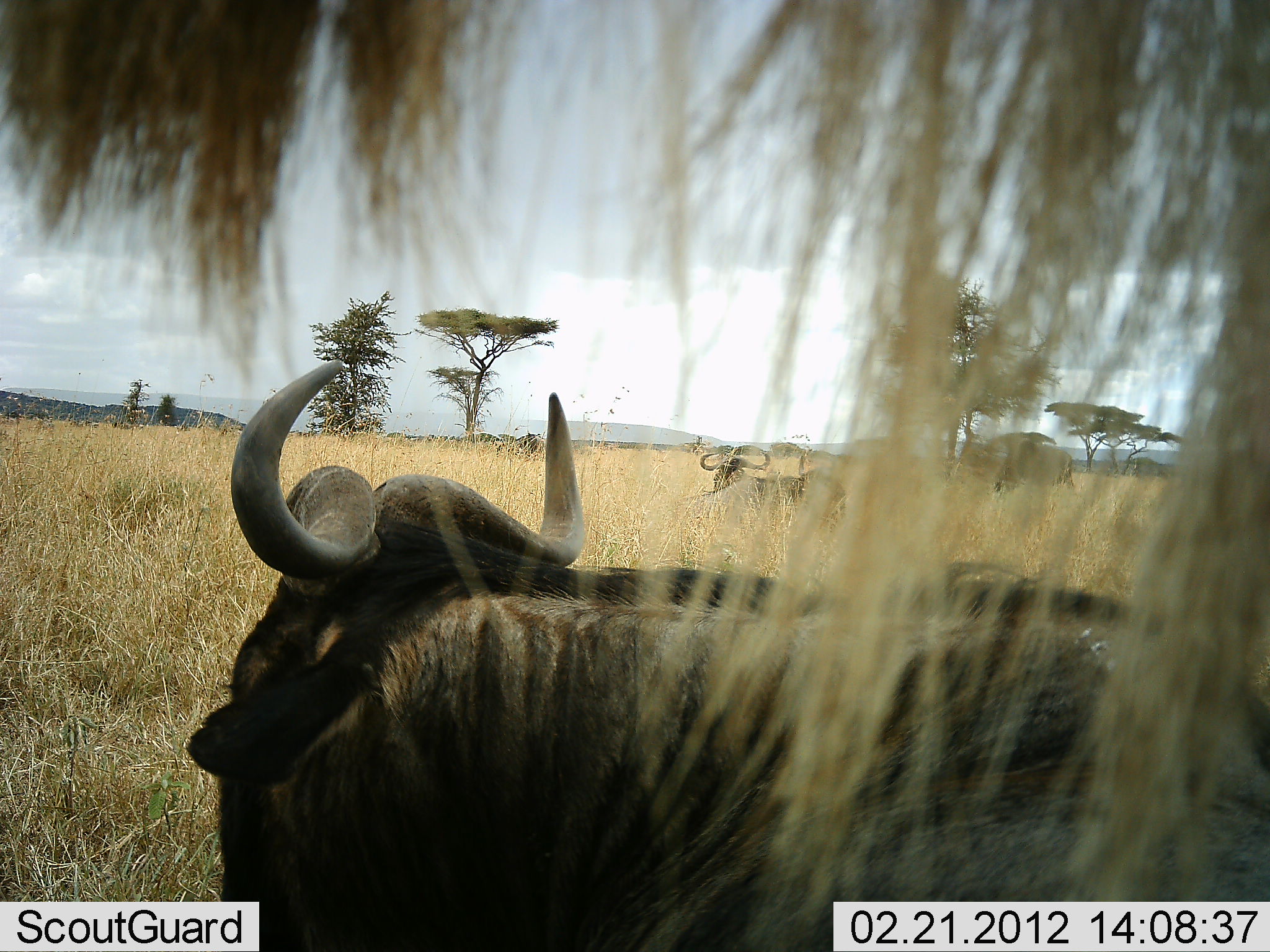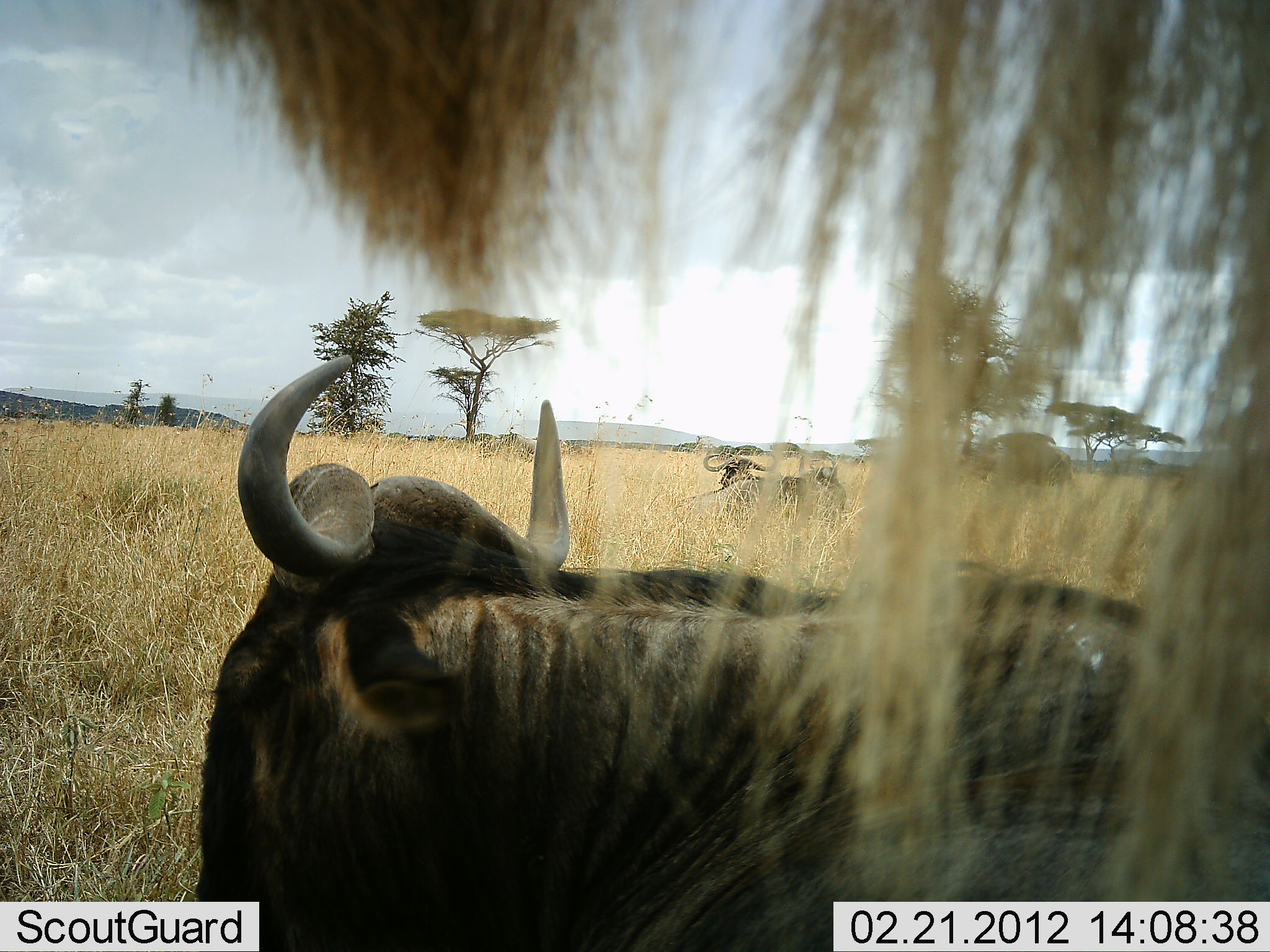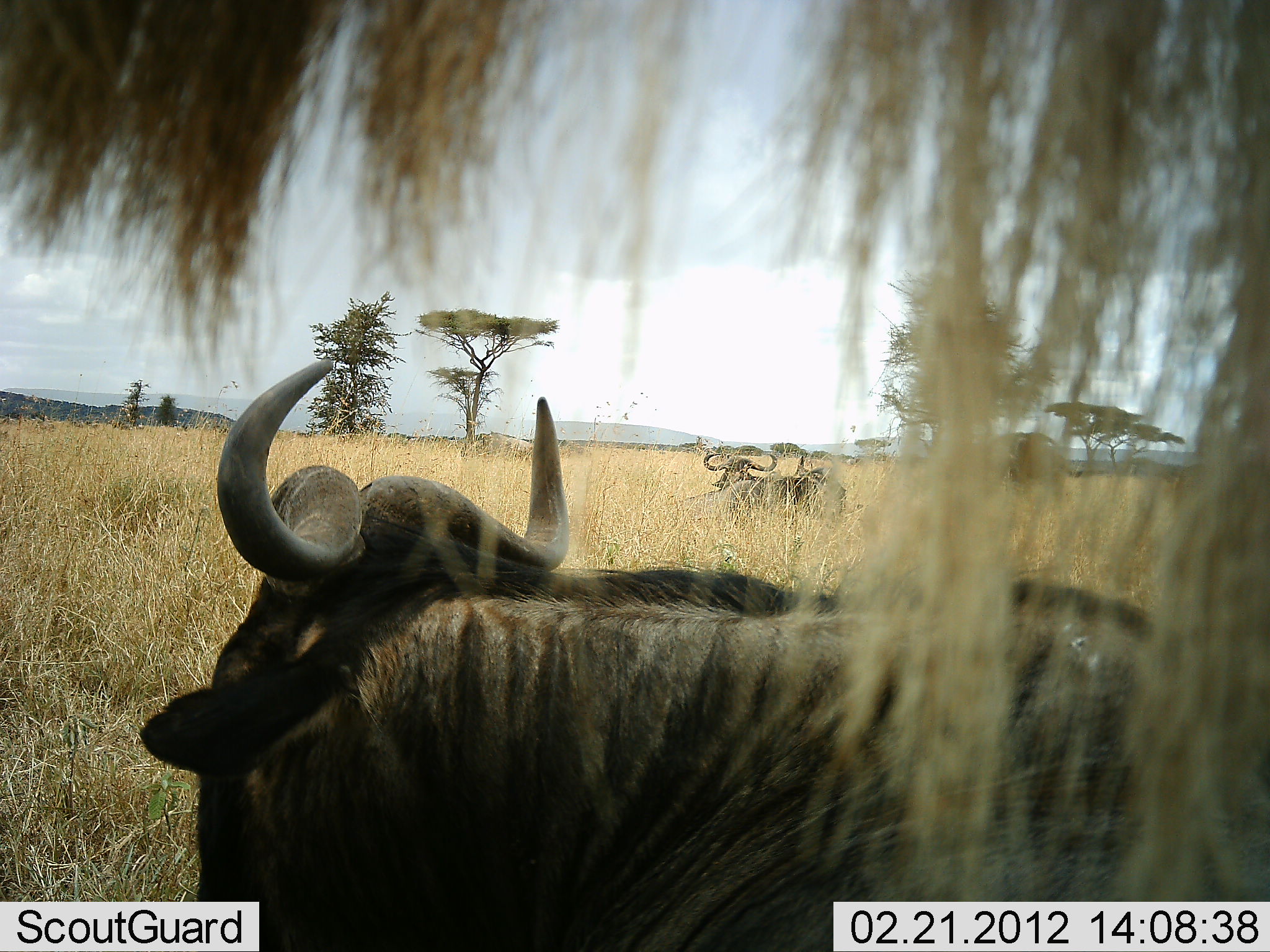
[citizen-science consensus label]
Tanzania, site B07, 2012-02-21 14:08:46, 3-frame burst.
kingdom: Animalia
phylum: Chordata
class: Mammalia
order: Artiodactyla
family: Bovidae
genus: Connochaetes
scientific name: Connochaetes taurinus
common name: blue wildebeest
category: wildebeest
Wildebeest (blue wildebeest) (Connochaetes taurinus), count 4. Behavior (volunteer vote fractions): standing 59%, resting 94%, moving 0%, interacting 0%. Young present (vote fraction): 0%. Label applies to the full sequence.